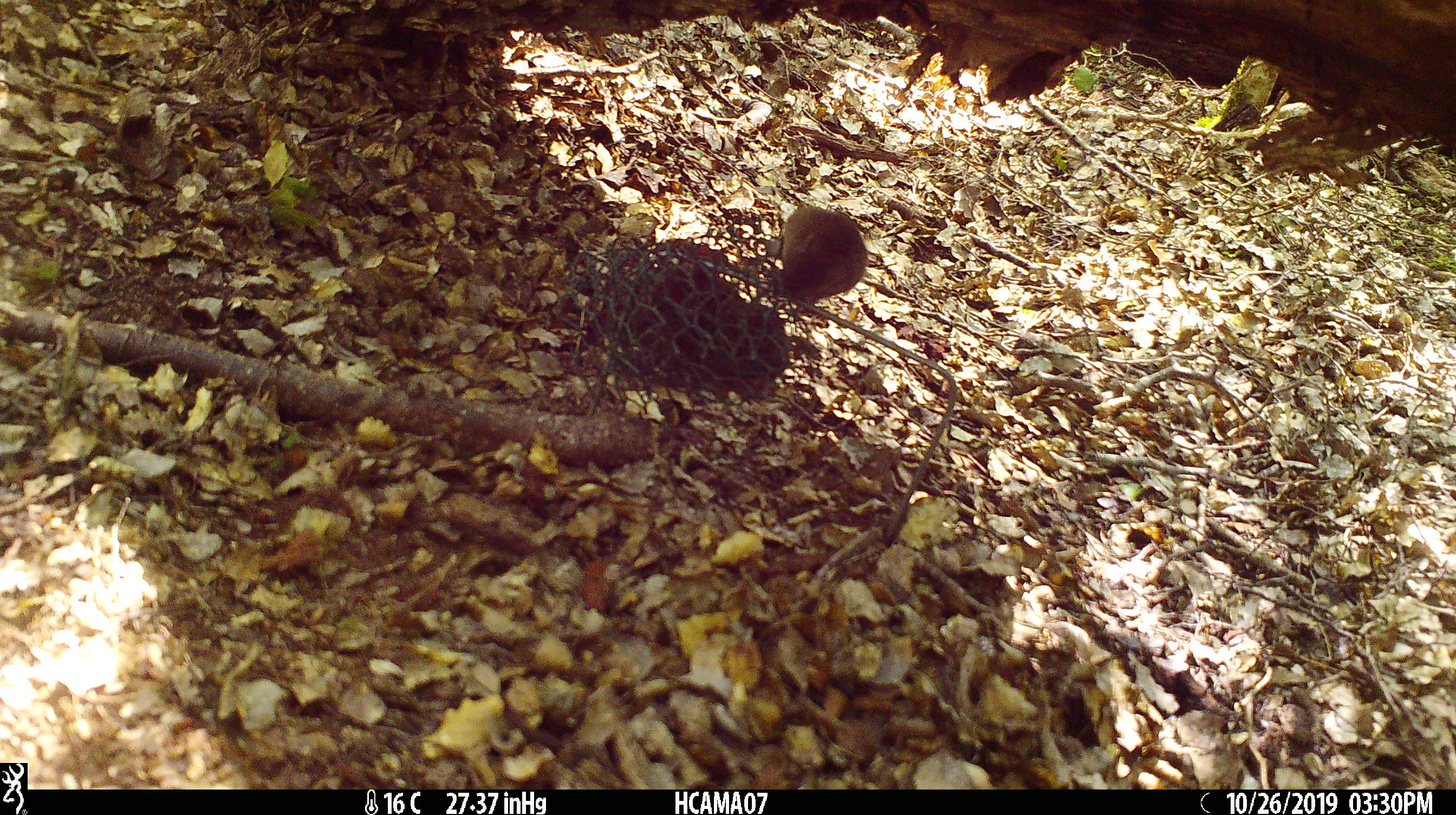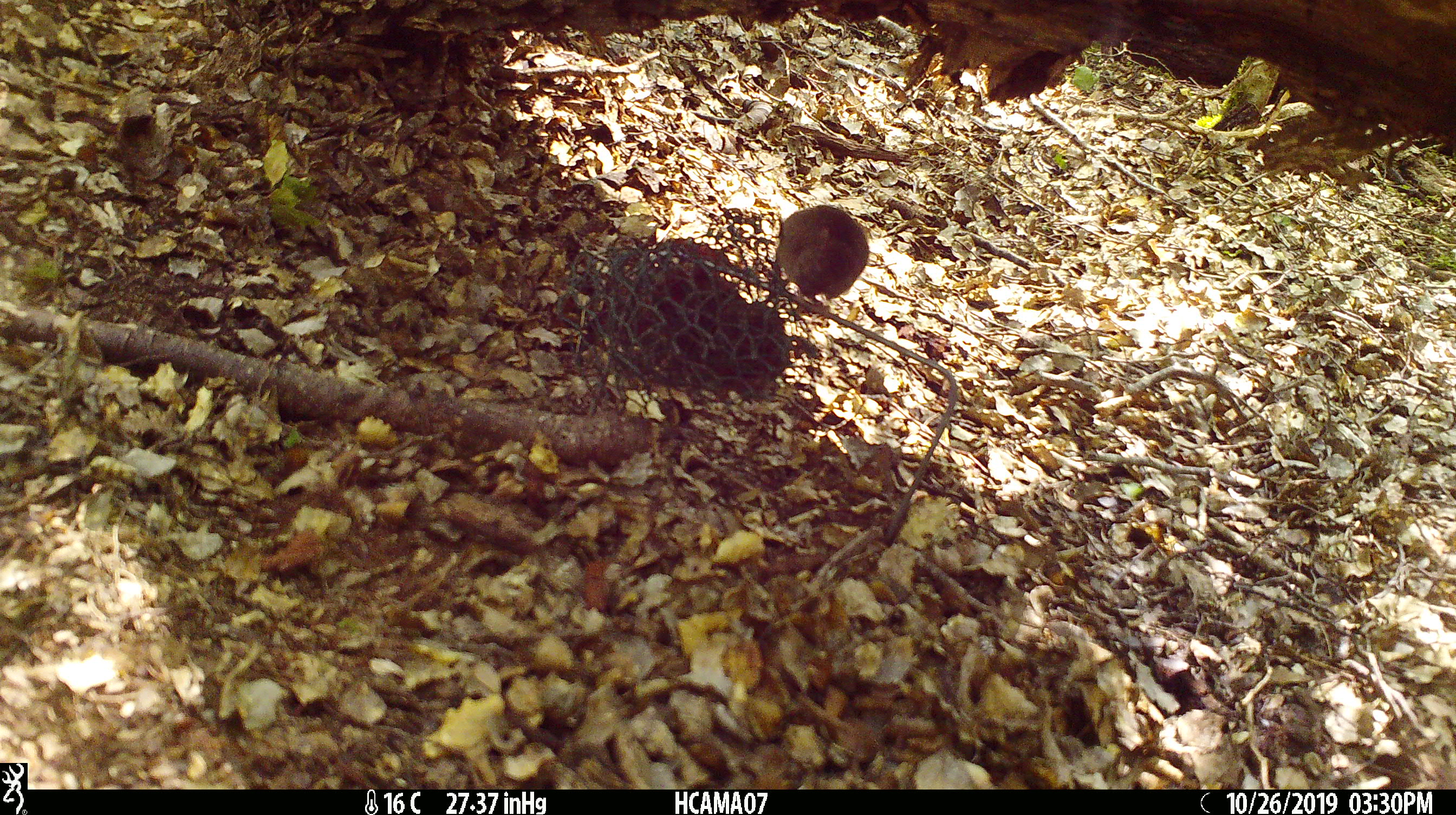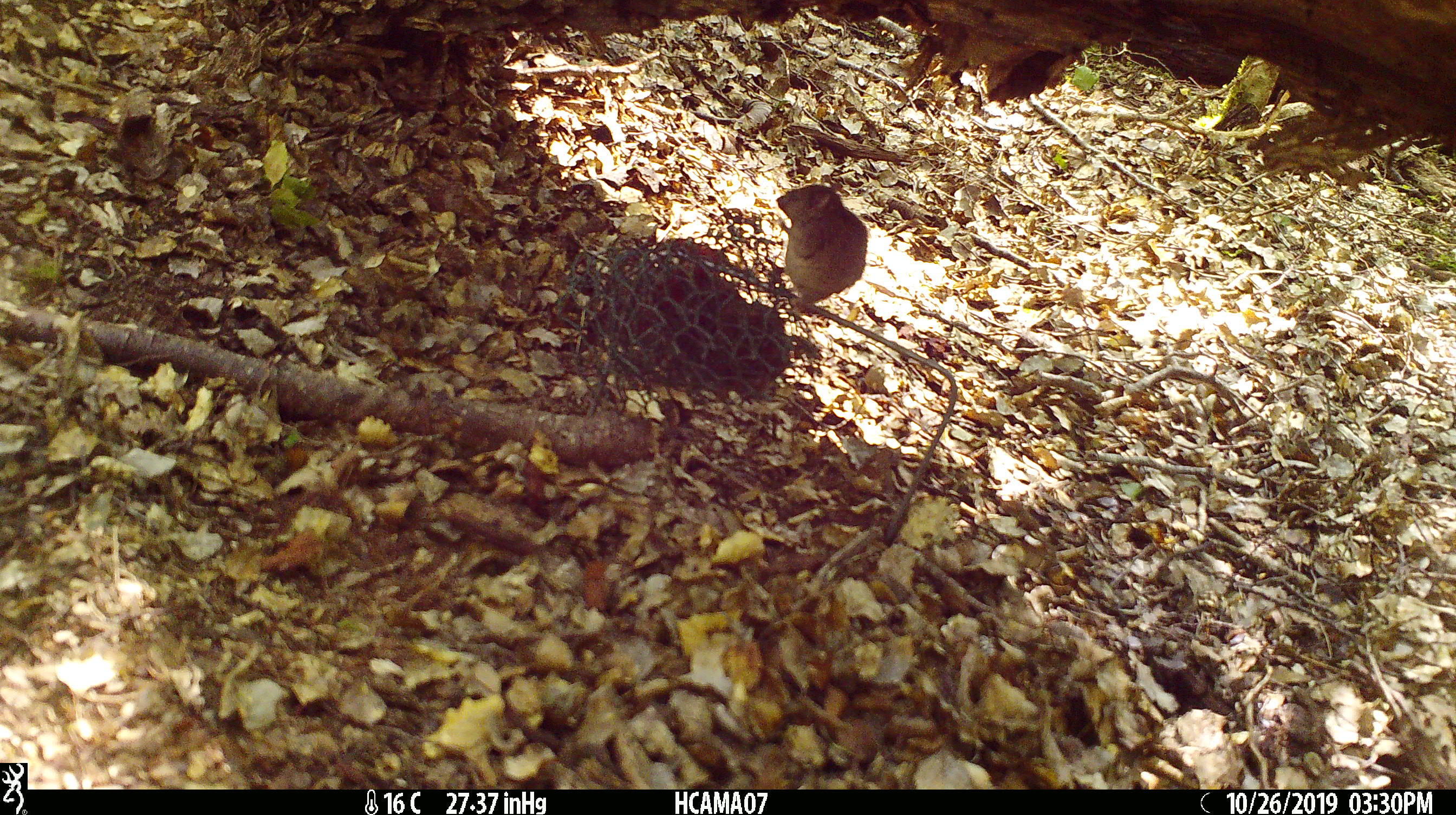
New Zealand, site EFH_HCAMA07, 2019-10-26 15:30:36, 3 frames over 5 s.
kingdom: Animalia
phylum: Chordata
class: Mammalia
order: Rodentia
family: Muridae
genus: Mus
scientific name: Mus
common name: mouse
Mouse (Mus).